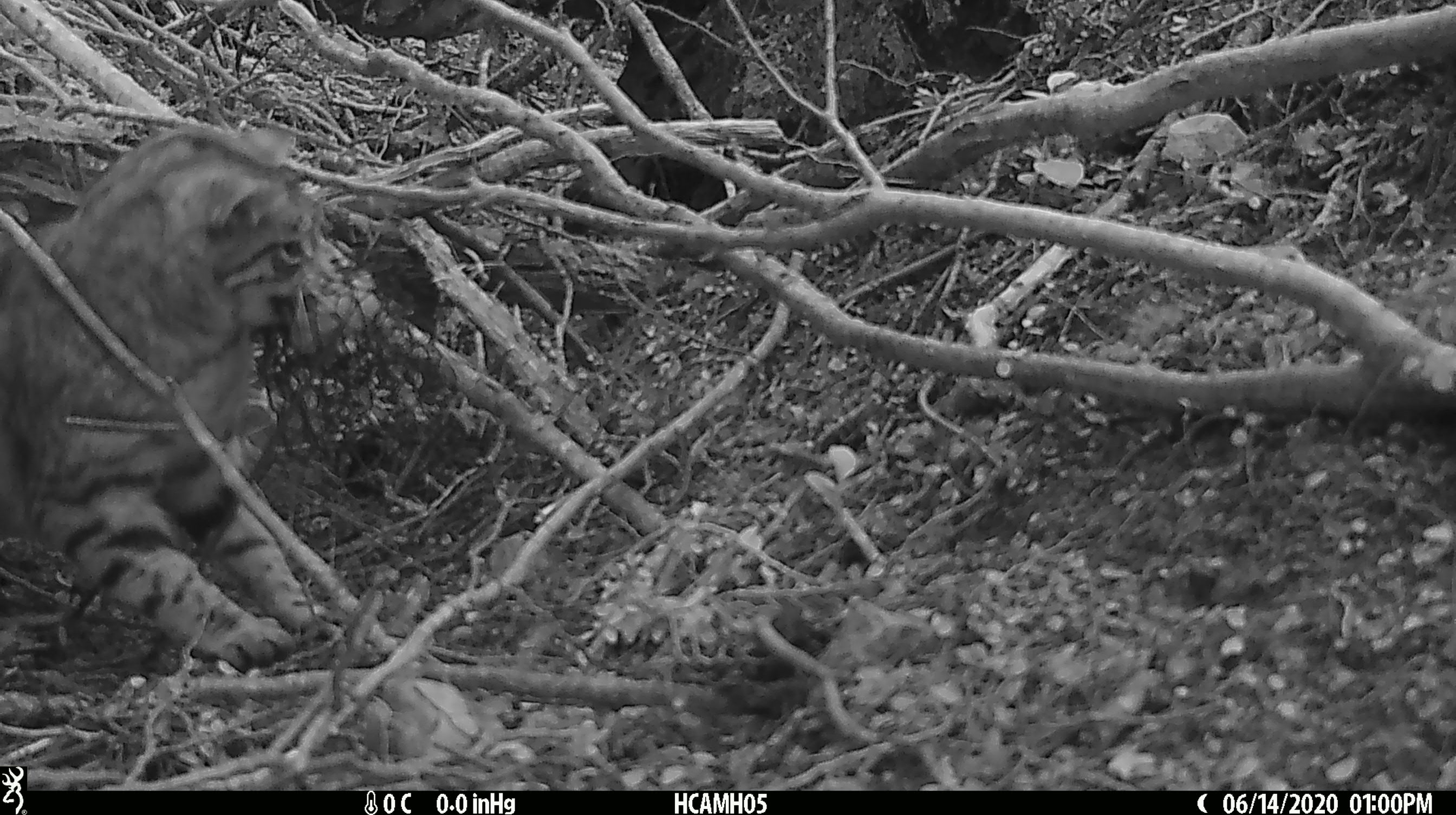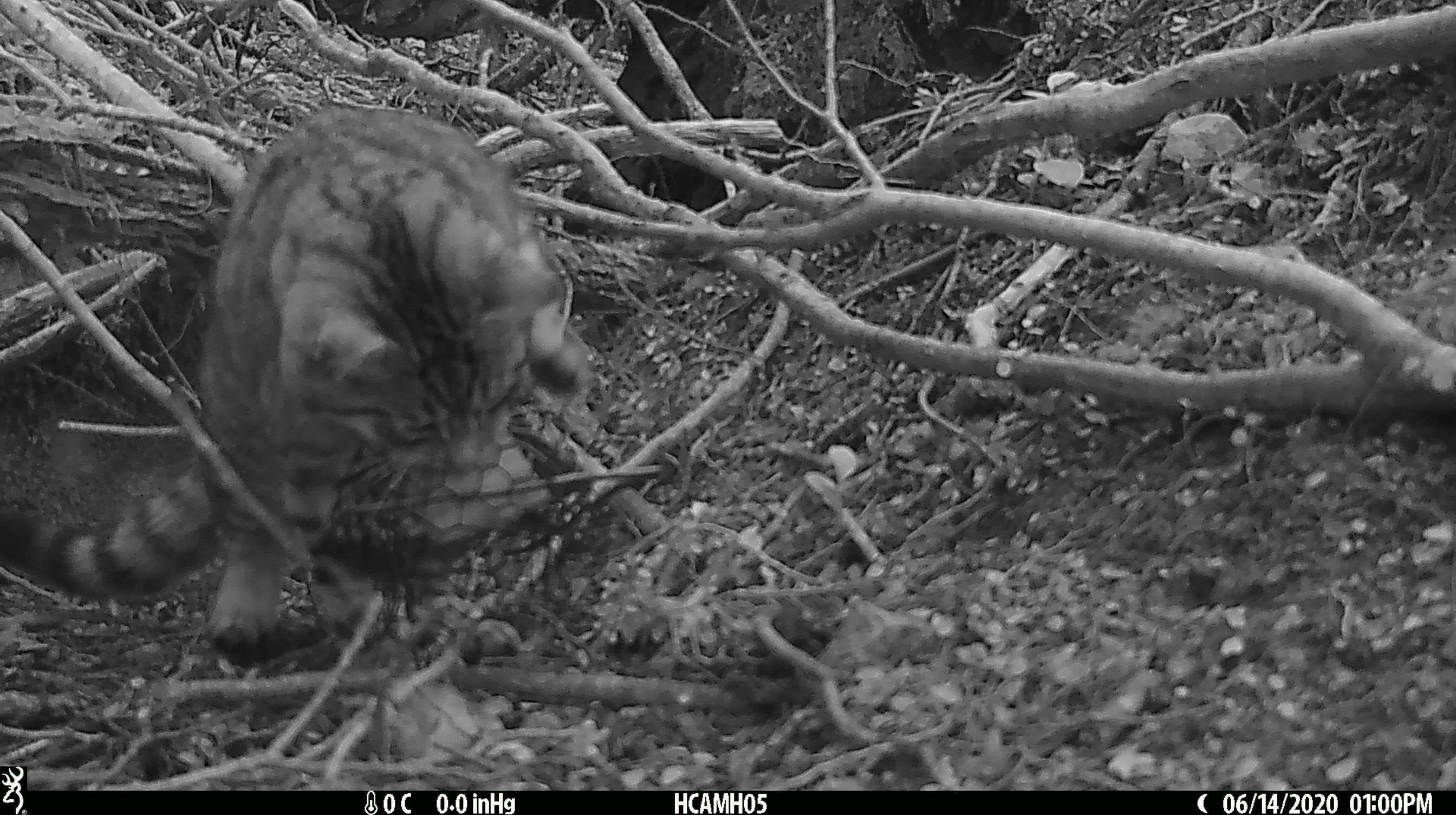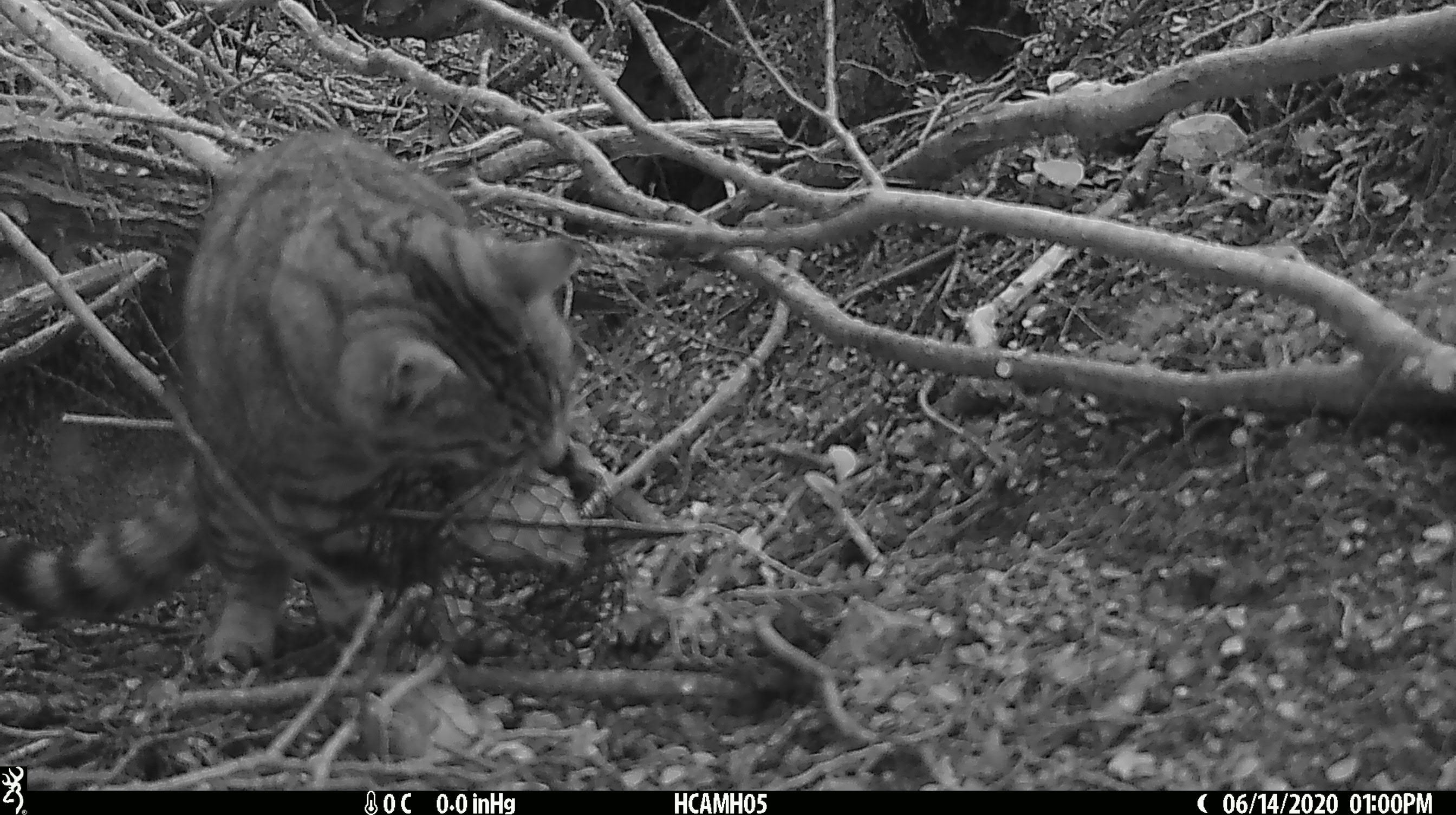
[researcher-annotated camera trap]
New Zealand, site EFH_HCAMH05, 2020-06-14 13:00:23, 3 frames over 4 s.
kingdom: Animalia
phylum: Chordata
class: Mammalia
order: Carnivora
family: Felidae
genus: Felis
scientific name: Felis catus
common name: domestic cat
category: cat